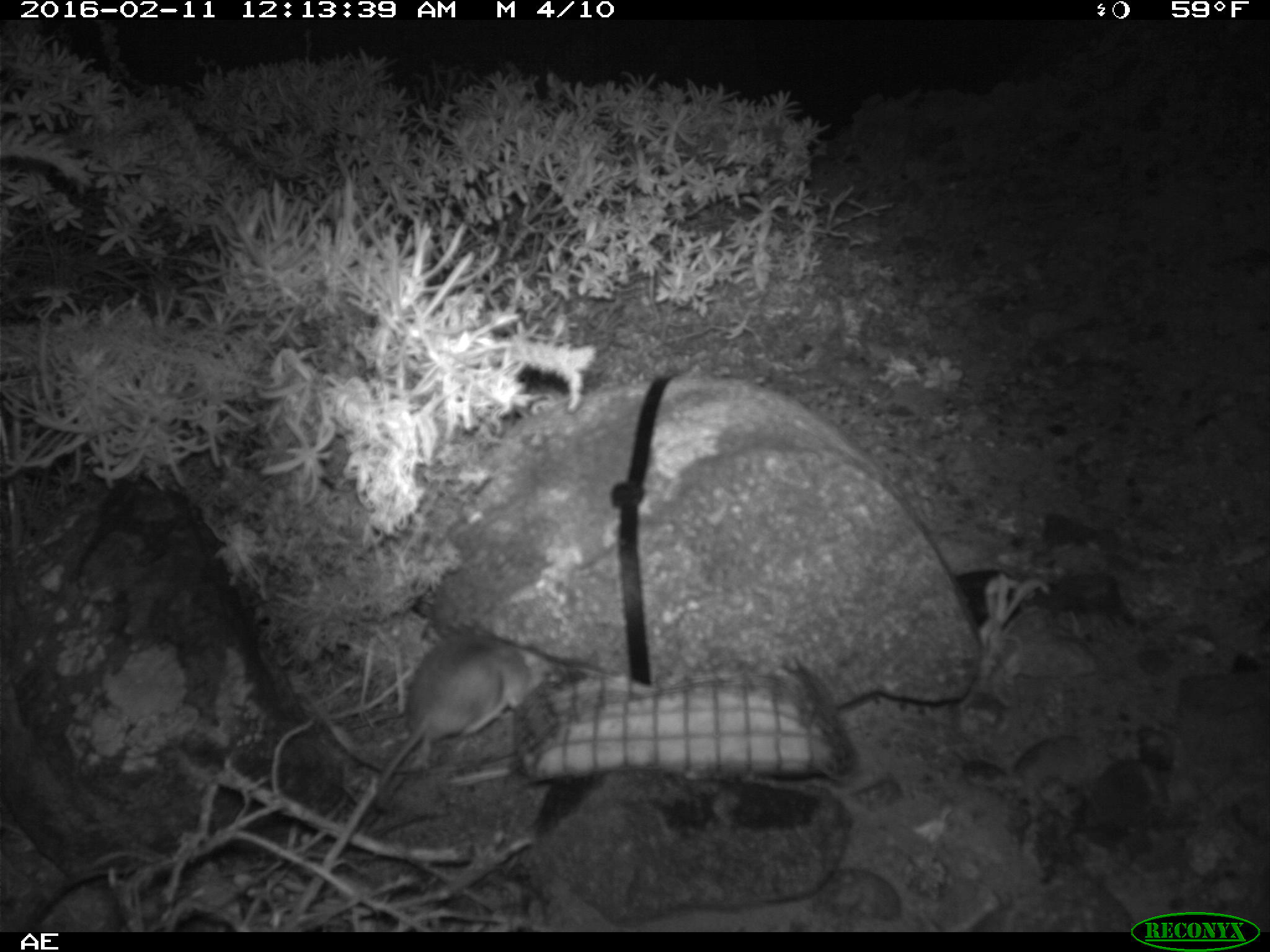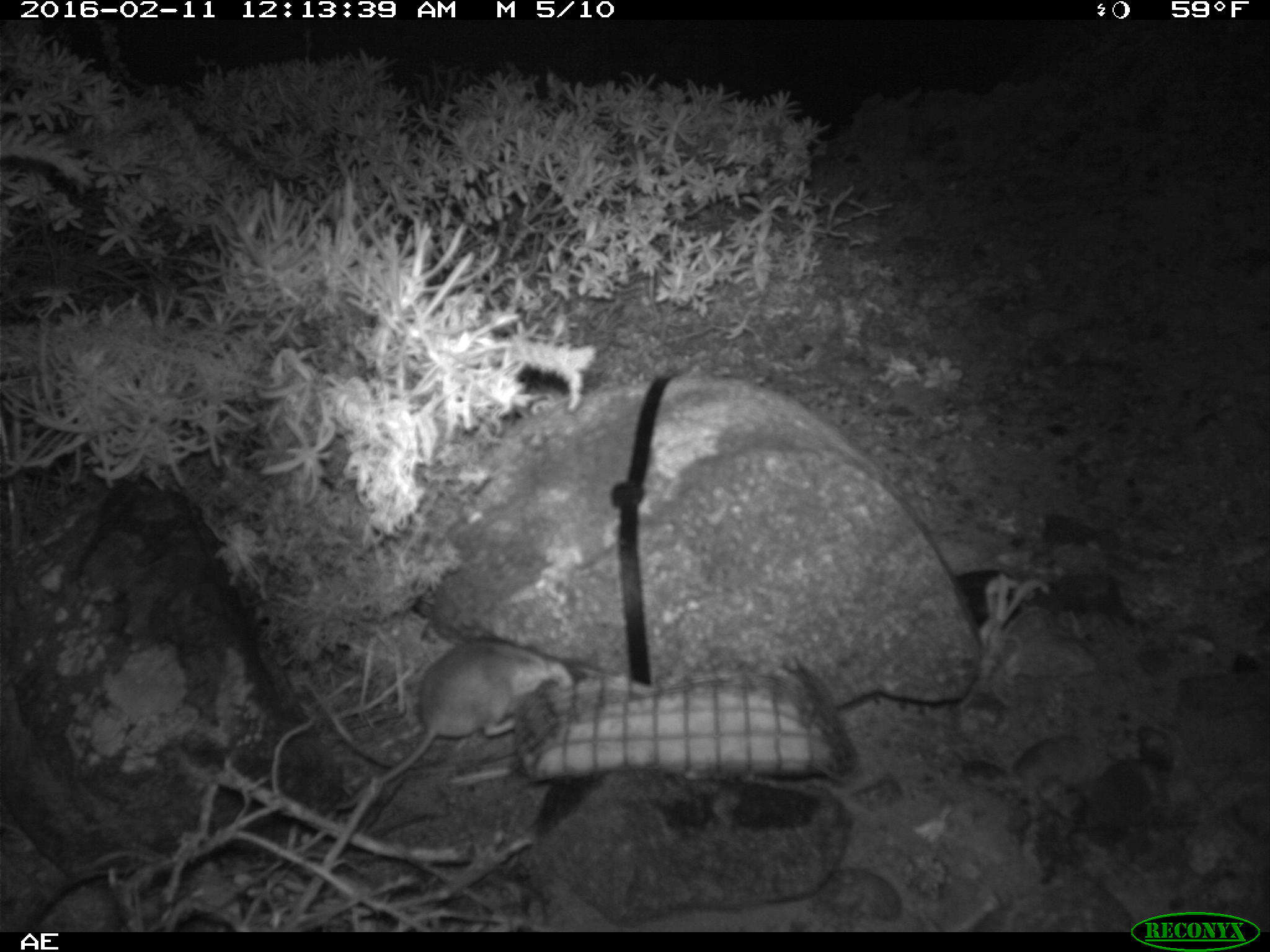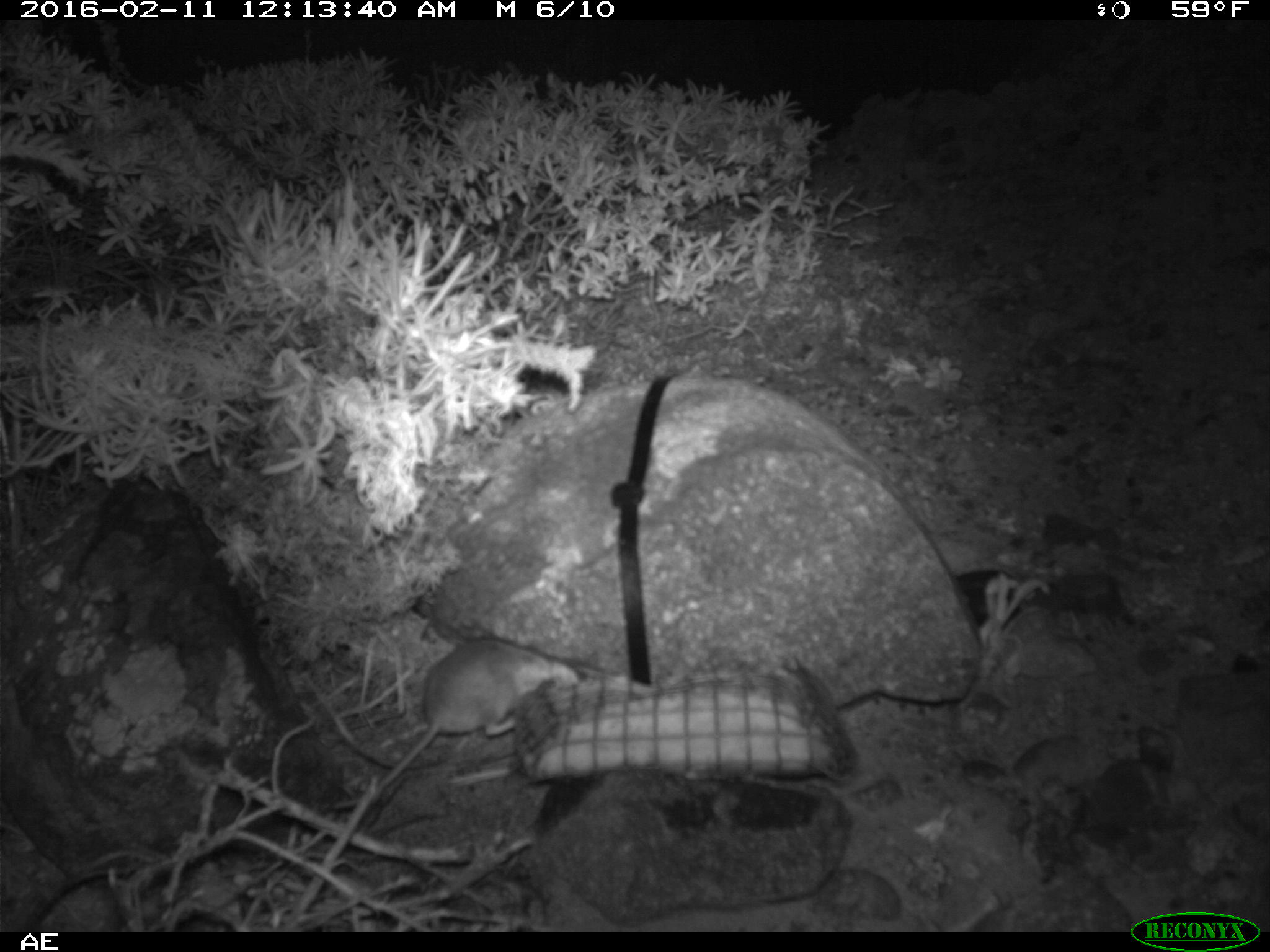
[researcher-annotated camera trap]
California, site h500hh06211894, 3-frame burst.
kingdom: Animalia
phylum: Chordata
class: Mammalia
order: Rodentia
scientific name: Rodentia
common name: rodent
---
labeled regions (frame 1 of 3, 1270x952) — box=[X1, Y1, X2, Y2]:
rodent: box=[374, 634, 561, 783]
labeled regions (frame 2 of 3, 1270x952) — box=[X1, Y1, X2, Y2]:
rodent: box=[332, 637, 575, 809]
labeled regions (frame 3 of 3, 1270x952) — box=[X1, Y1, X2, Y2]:
rodent: box=[349, 640, 579, 818]